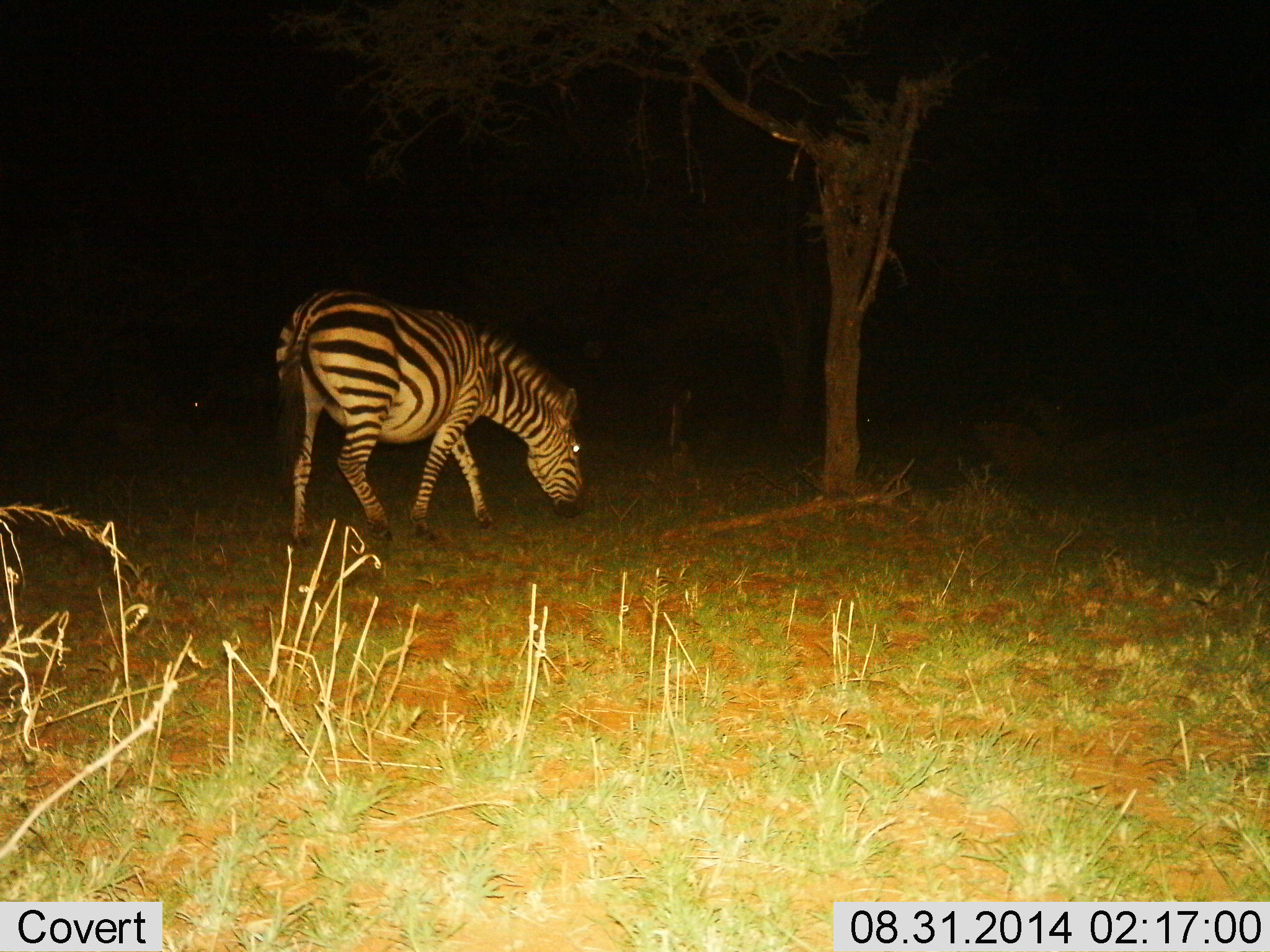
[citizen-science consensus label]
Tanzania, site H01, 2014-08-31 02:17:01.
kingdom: Animalia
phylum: Chordata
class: Mammalia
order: Perissodactyla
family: Equidae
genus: Equus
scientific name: Equus quagga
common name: plains zebra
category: zebra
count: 1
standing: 10%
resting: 0%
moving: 20%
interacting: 0%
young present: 0%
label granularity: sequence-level